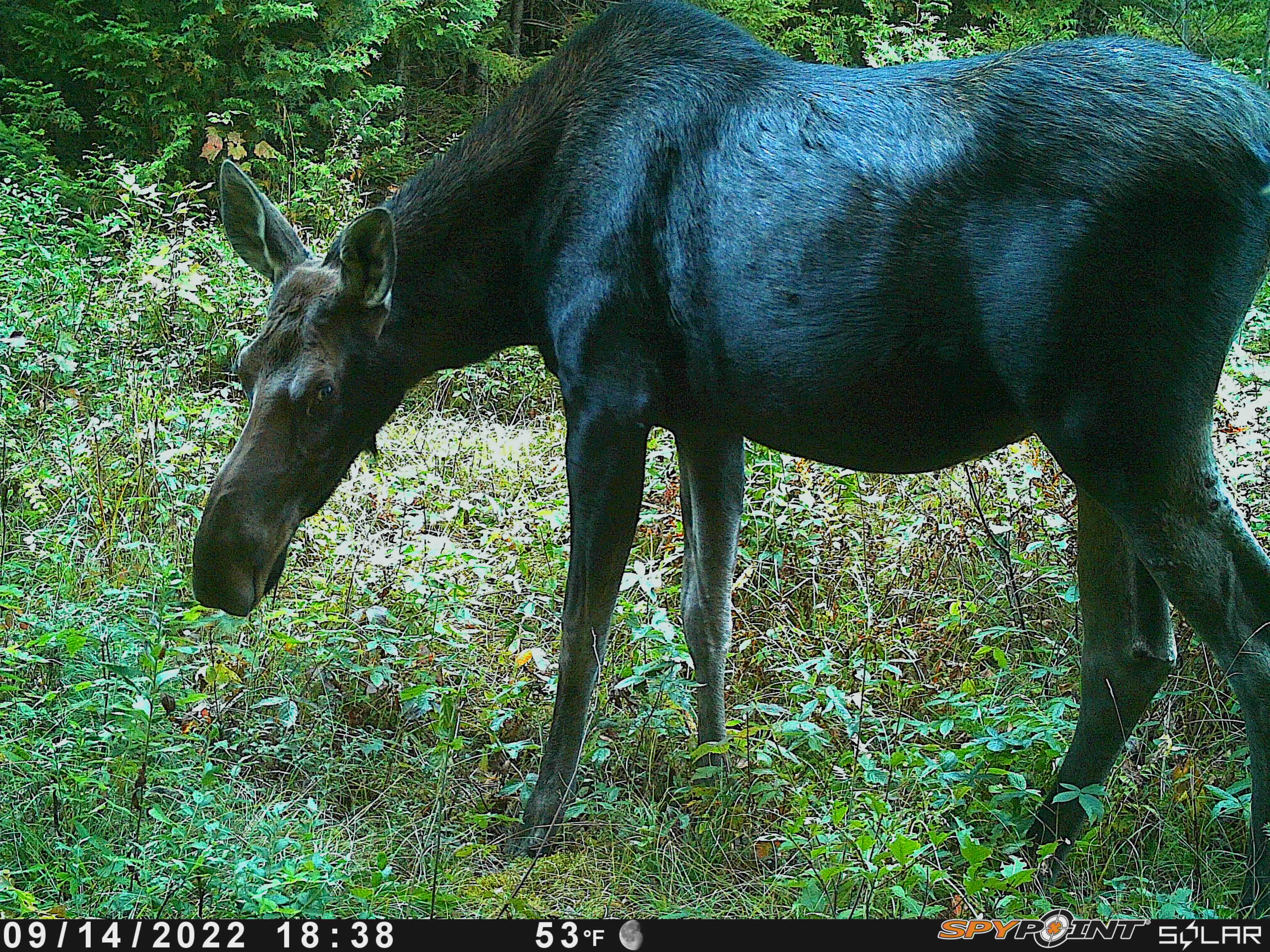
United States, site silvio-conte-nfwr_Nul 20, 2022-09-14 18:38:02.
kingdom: Animalia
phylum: Chordata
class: Mammalia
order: Artiodactyla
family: Cervidae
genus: Alces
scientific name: Alces alces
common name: moose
Moose (Alces alces).